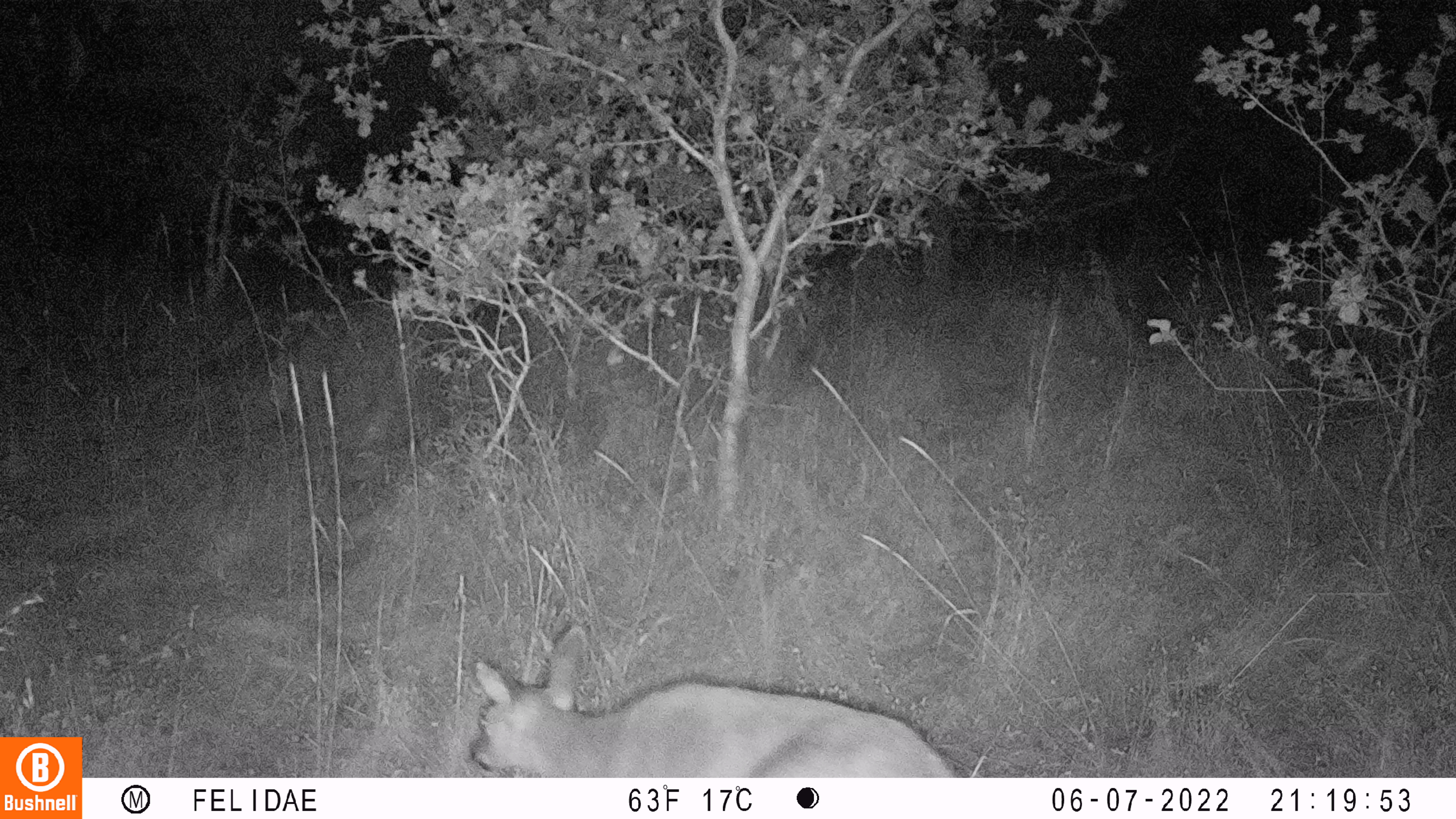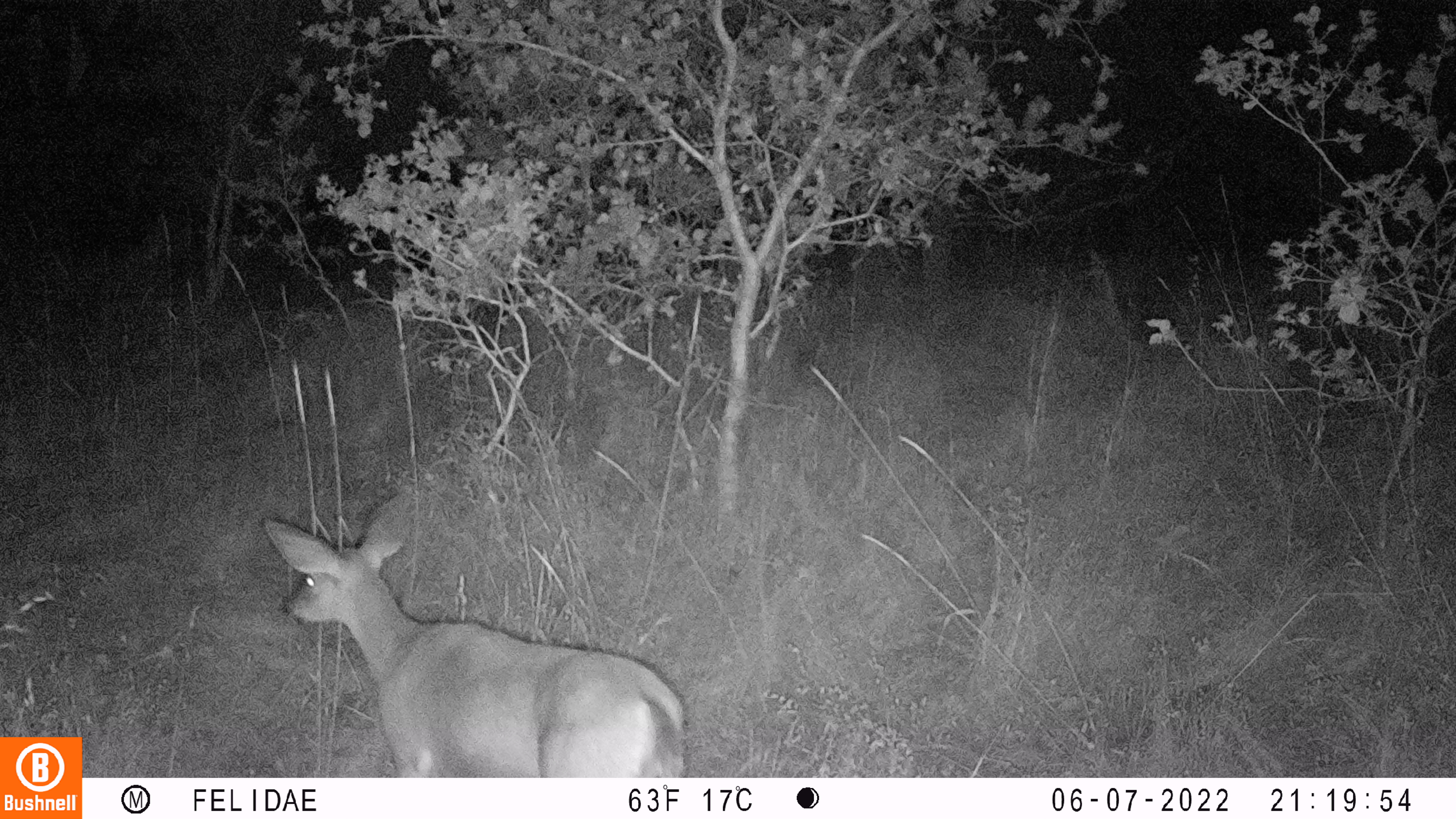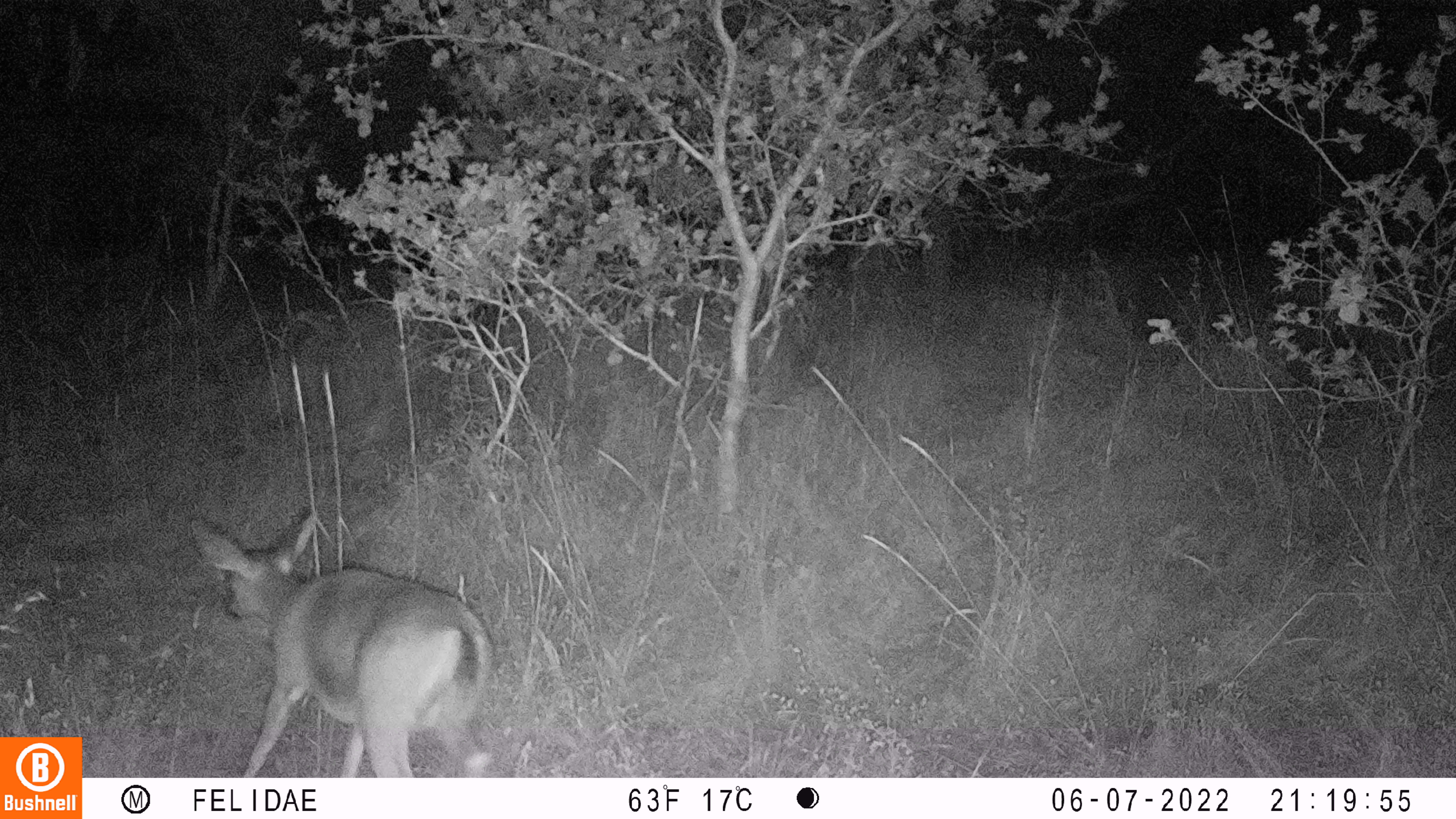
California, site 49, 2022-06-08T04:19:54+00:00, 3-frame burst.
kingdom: Animalia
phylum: Chordata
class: Mammalia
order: Artiodactyla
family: Cervidae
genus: Odocoileus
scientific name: Odocoileus hemionus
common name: mule deer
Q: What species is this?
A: Mule deer (Odocoileus hemionus).